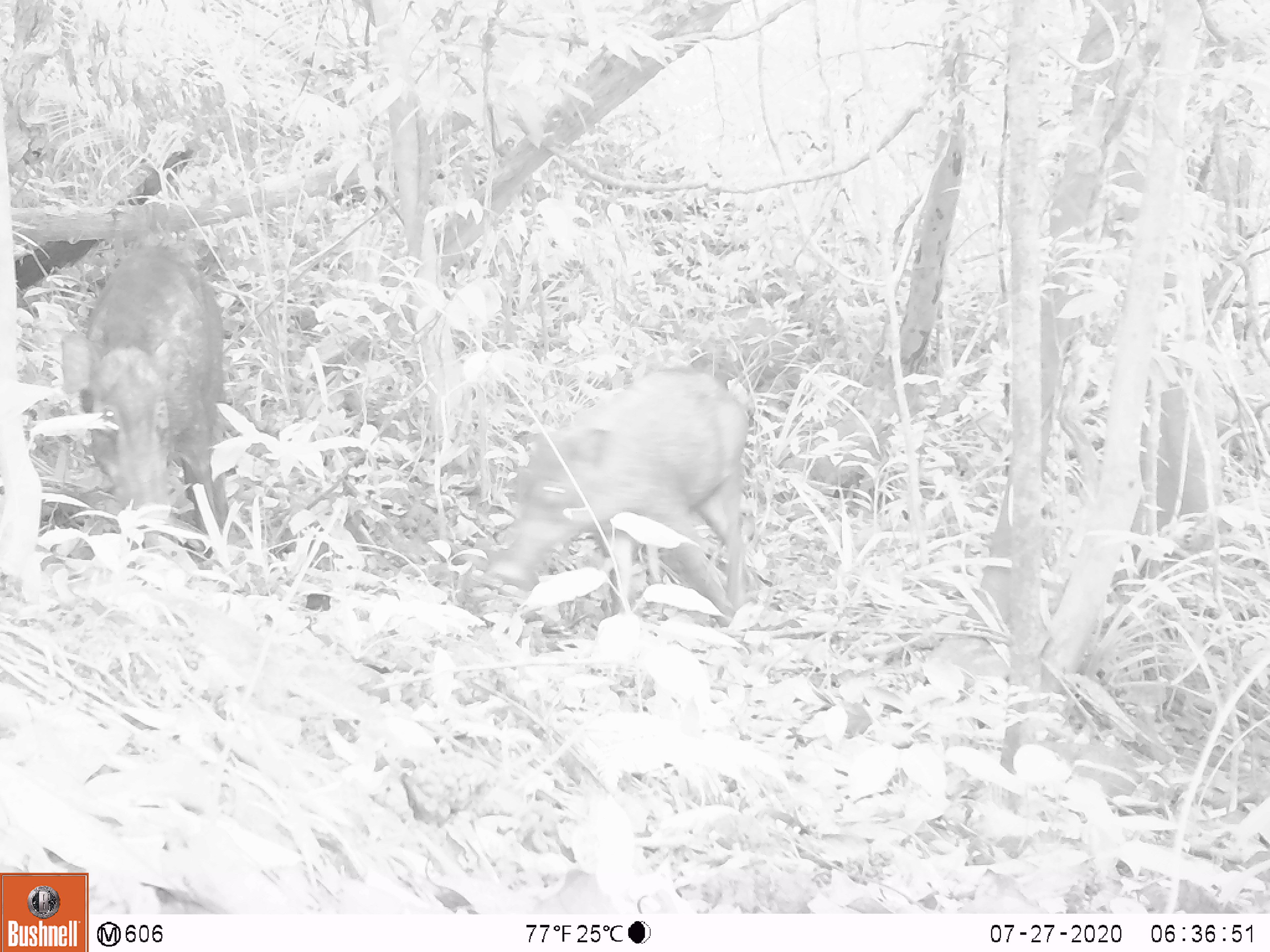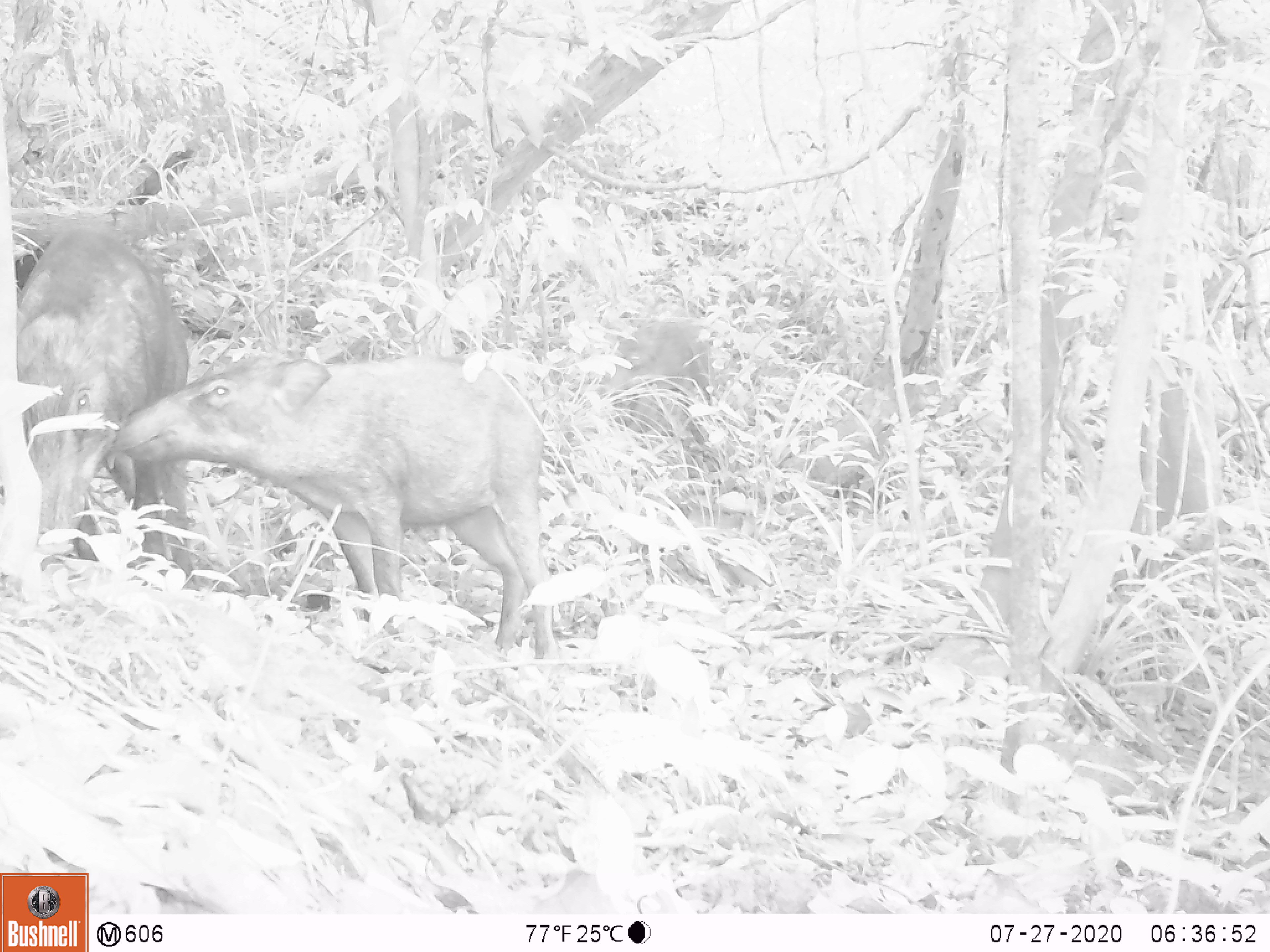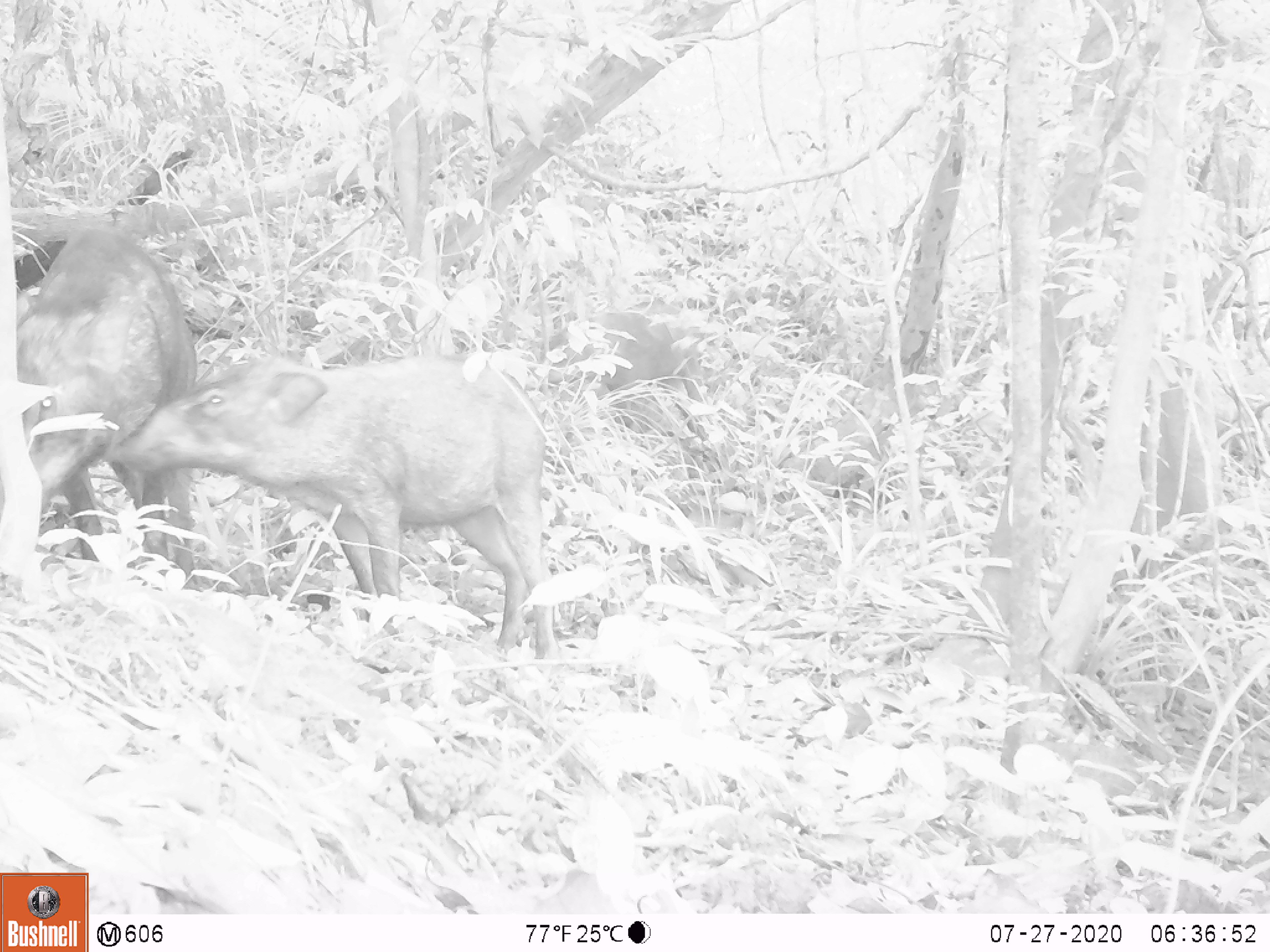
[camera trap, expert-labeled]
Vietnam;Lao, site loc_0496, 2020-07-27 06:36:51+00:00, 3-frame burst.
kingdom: Animalia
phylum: Chordata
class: Mammalia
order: Artiodactyla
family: Suidae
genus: Sus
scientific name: Sus scrofa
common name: eurasian wild pig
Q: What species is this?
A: Eurasian wild pig (Sus scrofa).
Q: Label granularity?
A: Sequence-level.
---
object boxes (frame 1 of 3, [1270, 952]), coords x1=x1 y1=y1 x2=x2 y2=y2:
eurasian wild pig: x1=490 y1=367 x2=749 y2=625; x1=61 y1=244 x2=227 y2=552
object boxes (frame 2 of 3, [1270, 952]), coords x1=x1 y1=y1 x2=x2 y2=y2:
eurasian wild pig: x1=111 y1=354 x2=562 y2=660; x1=15 y1=223 x2=198 y2=589; x1=595 y1=315 x2=715 y2=447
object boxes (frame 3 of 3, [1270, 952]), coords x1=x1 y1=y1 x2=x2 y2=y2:
eurasian wild pig: x1=113 y1=352 x2=557 y2=659; x1=16 y1=225 x2=201 y2=594; x1=549 y1=312 x2=713 y2=443